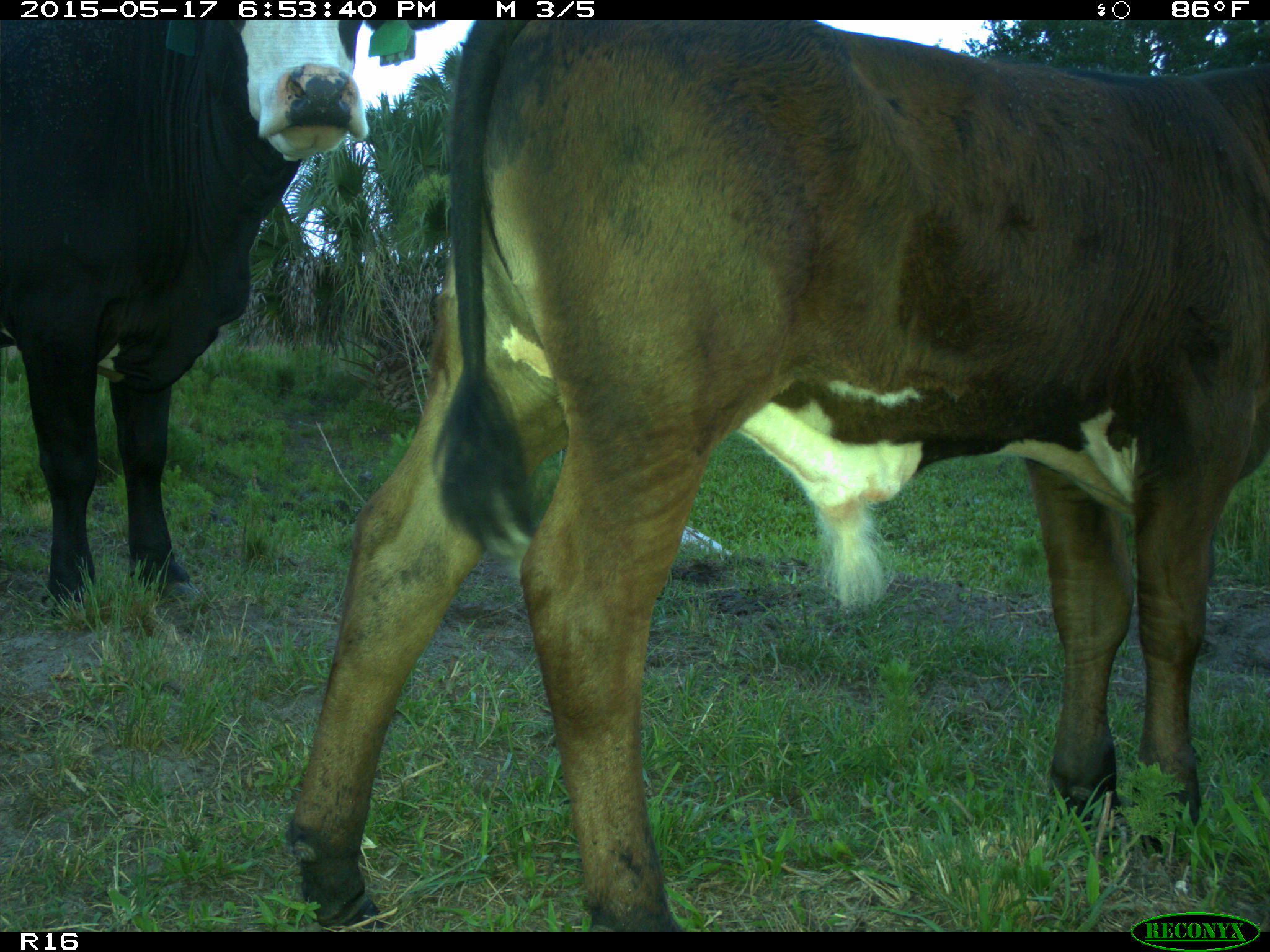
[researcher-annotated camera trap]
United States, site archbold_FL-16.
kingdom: Animalia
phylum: Chordata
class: Mammalia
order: Artiodactyla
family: Bovidae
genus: Bos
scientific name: Bos taurus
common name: domestic cow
Bos taurus (domestic cow).